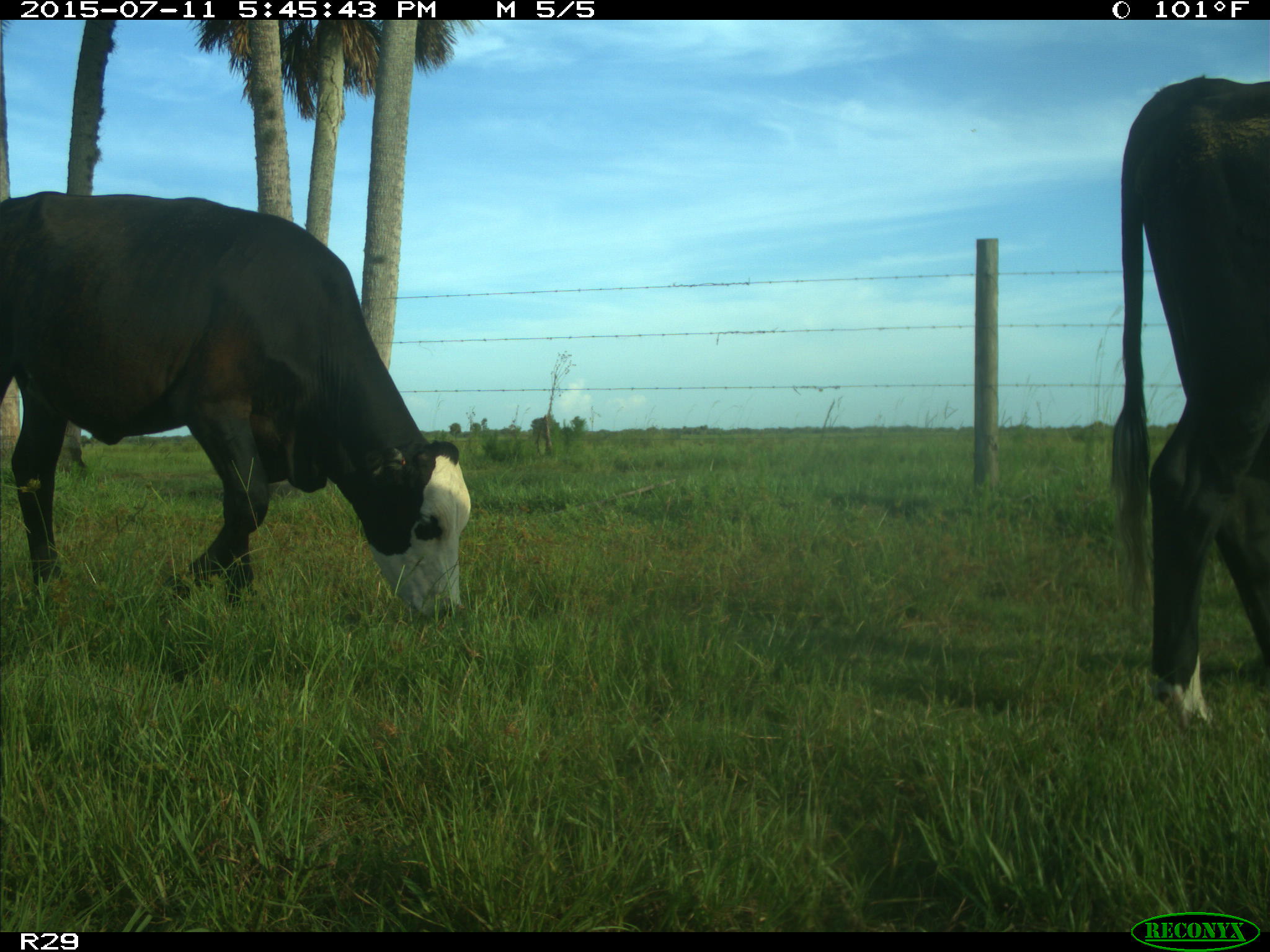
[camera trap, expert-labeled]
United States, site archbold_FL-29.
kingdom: Animalia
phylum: Chordata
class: Mammalia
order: Artiodactyla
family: Bovidae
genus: Bos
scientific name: Bos taurus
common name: domestic cow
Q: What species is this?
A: Bos taurus (domestic cow).